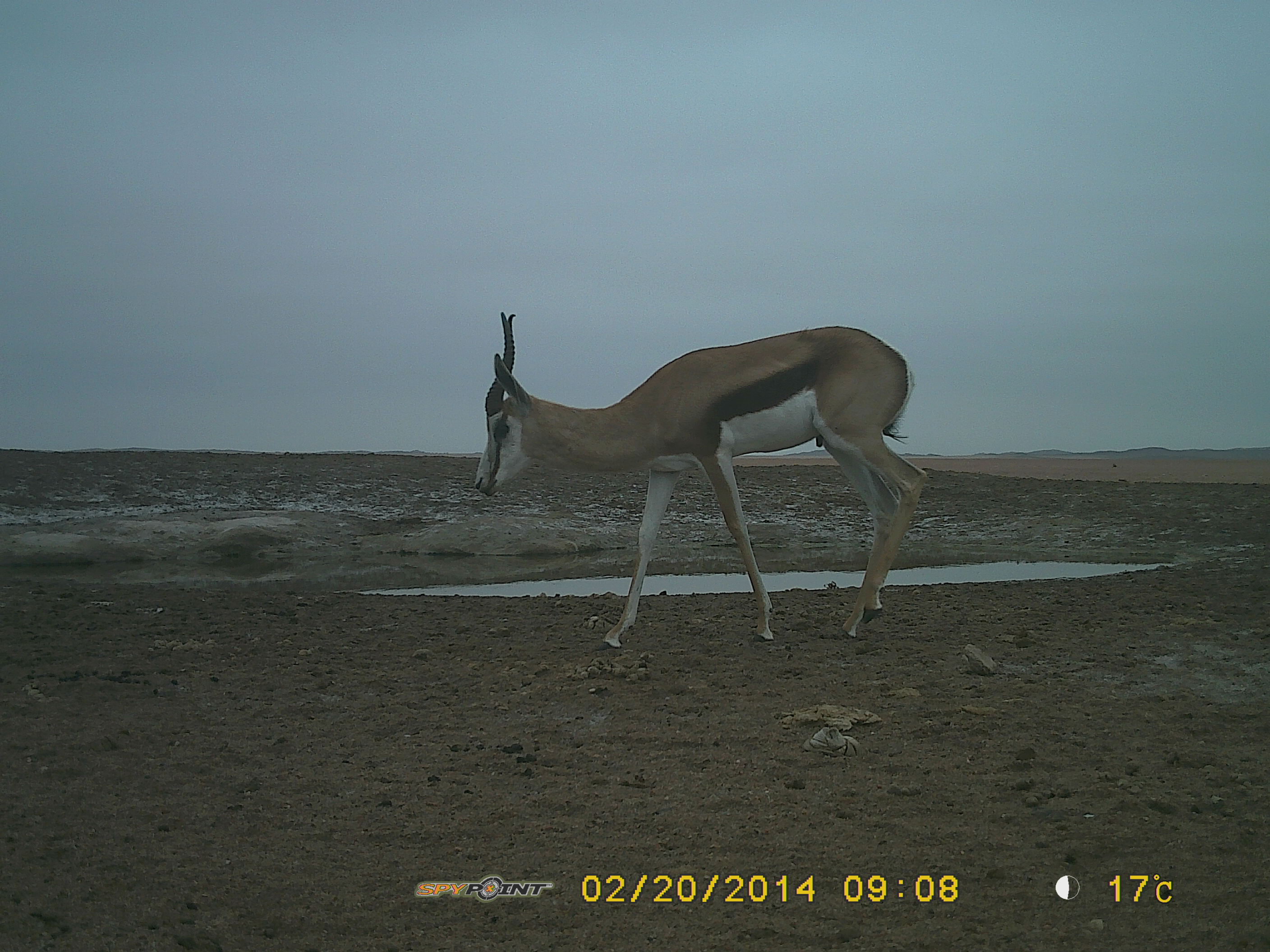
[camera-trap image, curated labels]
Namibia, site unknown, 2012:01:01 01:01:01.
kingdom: Animalia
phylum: Chordata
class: Mammalia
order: Artiodactyla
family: Bovidae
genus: Antidorcas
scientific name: Antidorcas marsupialis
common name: springbok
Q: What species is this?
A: Antidorcas marsupialis (springbok).